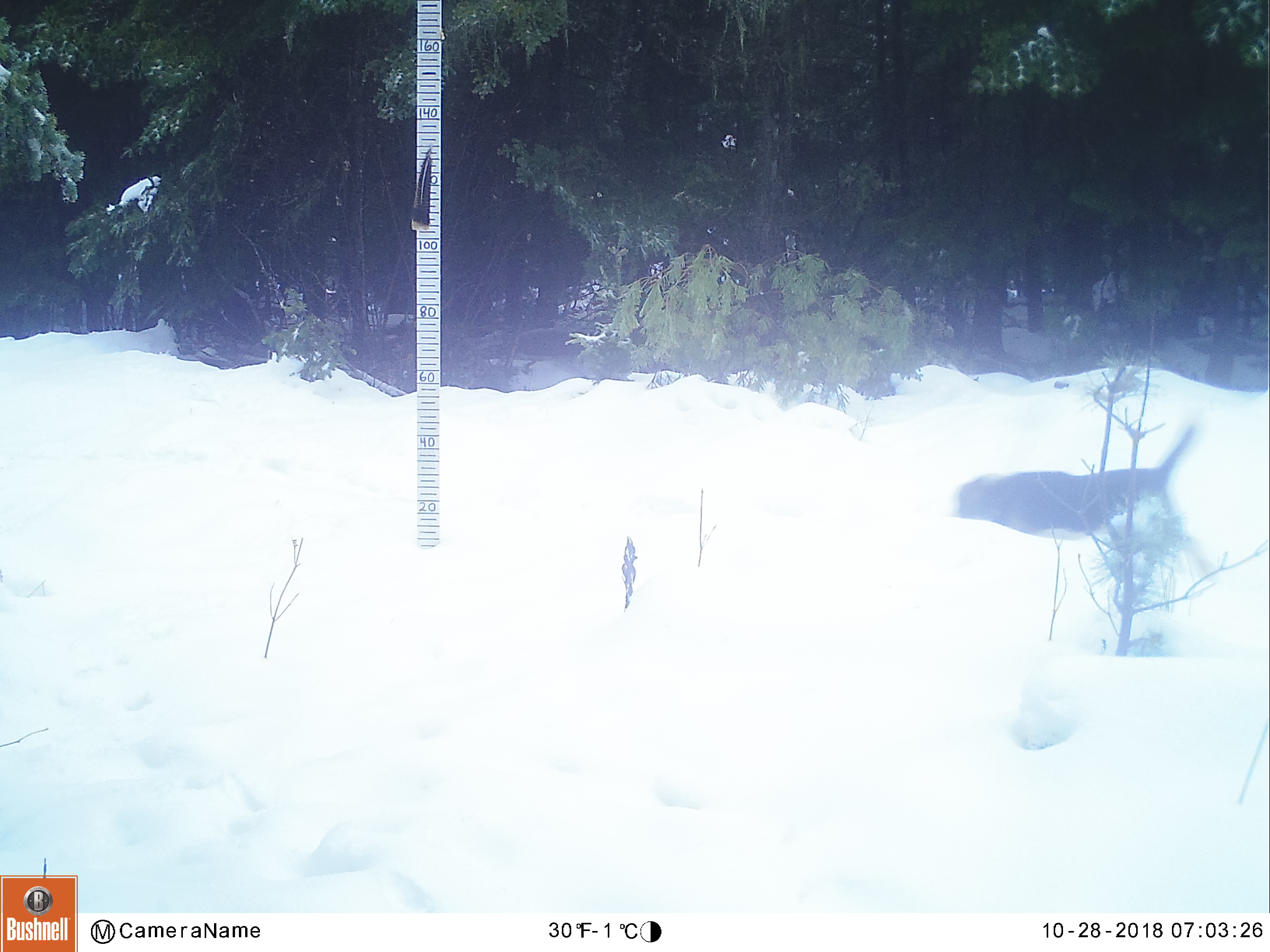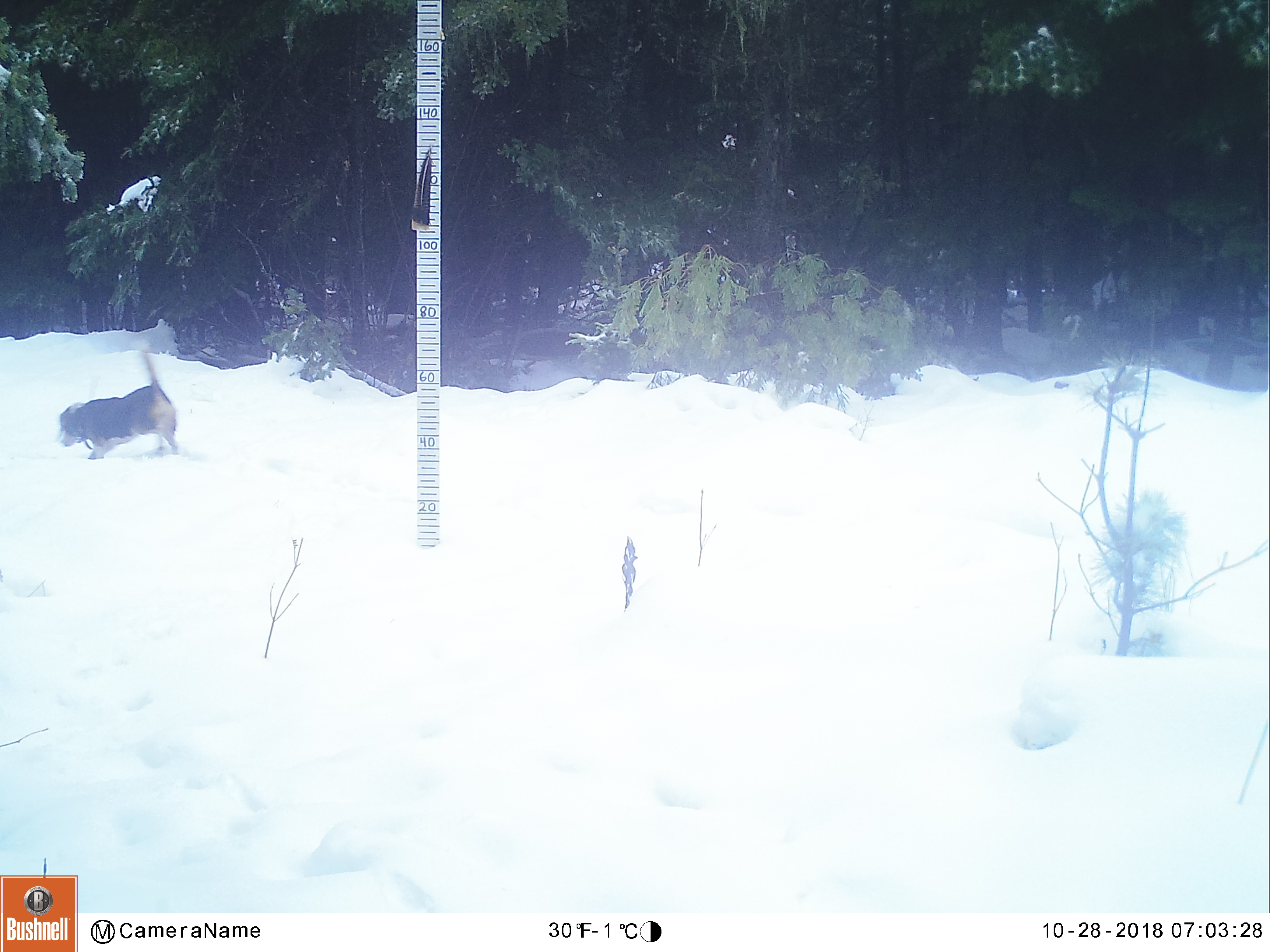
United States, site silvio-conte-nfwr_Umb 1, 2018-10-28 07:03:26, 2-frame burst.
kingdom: Animalia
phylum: Chordata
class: Mammalia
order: Carnivora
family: Canidae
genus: Canis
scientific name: Canis familiaris familiaris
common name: domestic dog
Domestic dog (Canis familiaris familiaris).